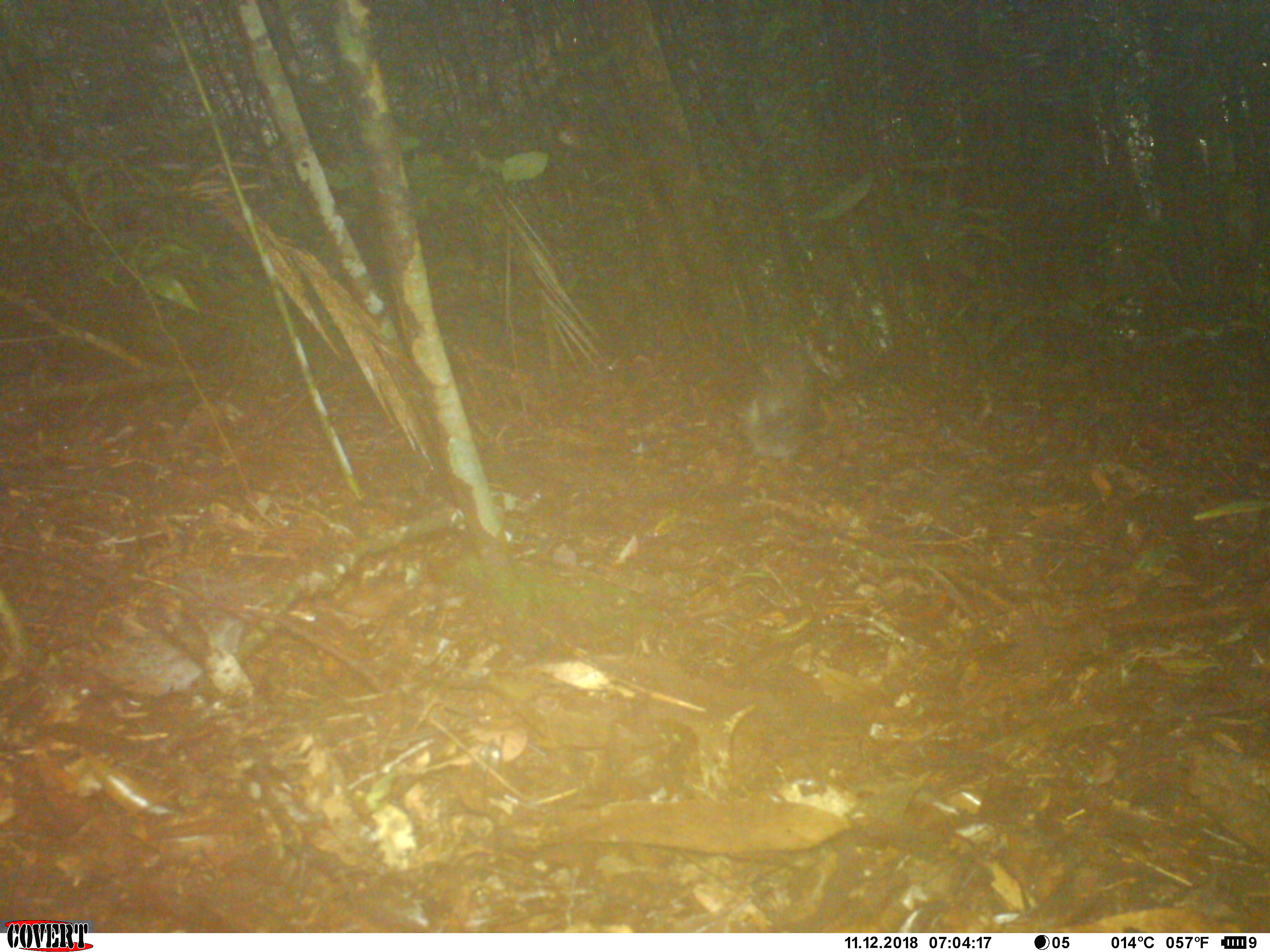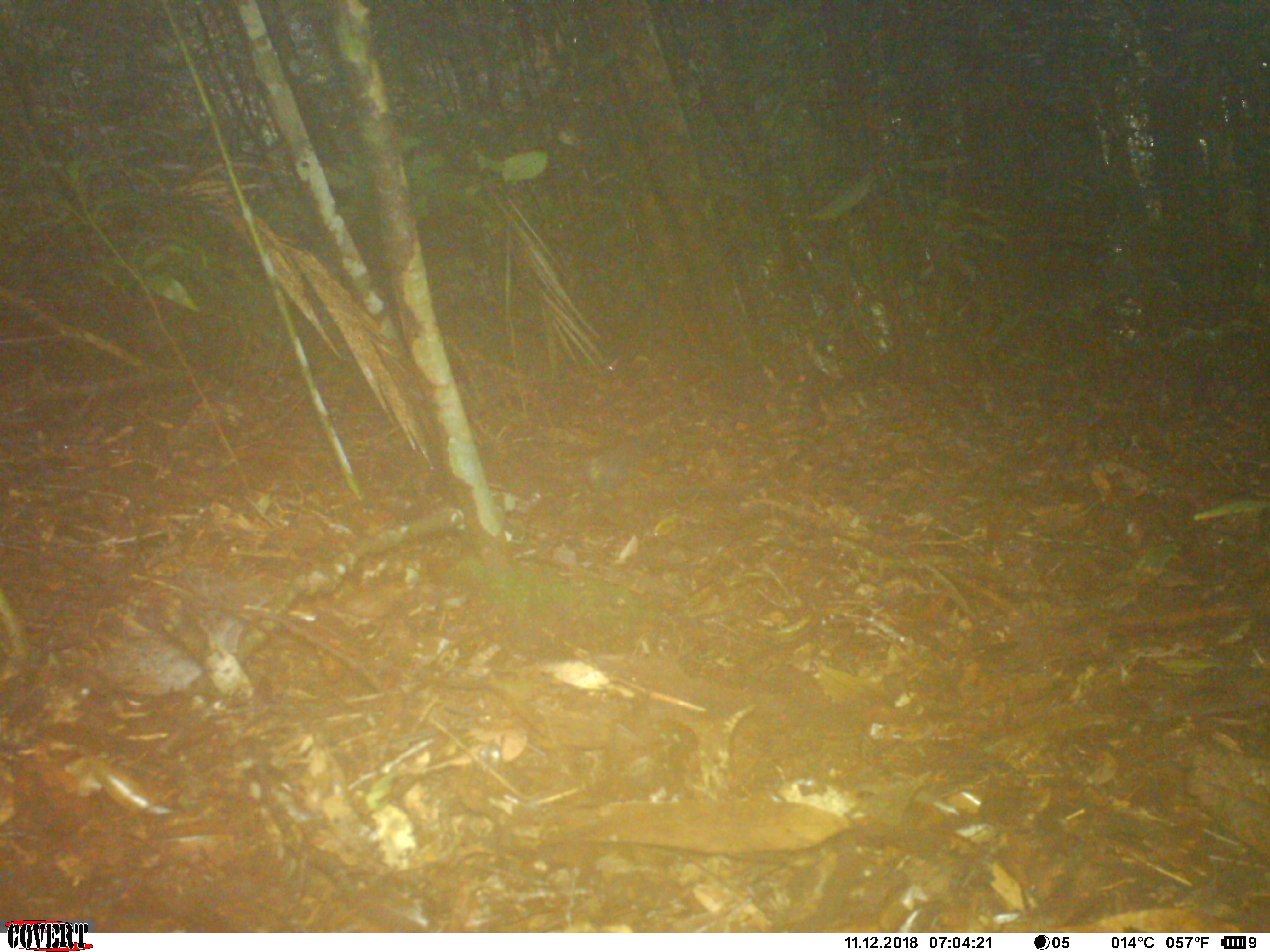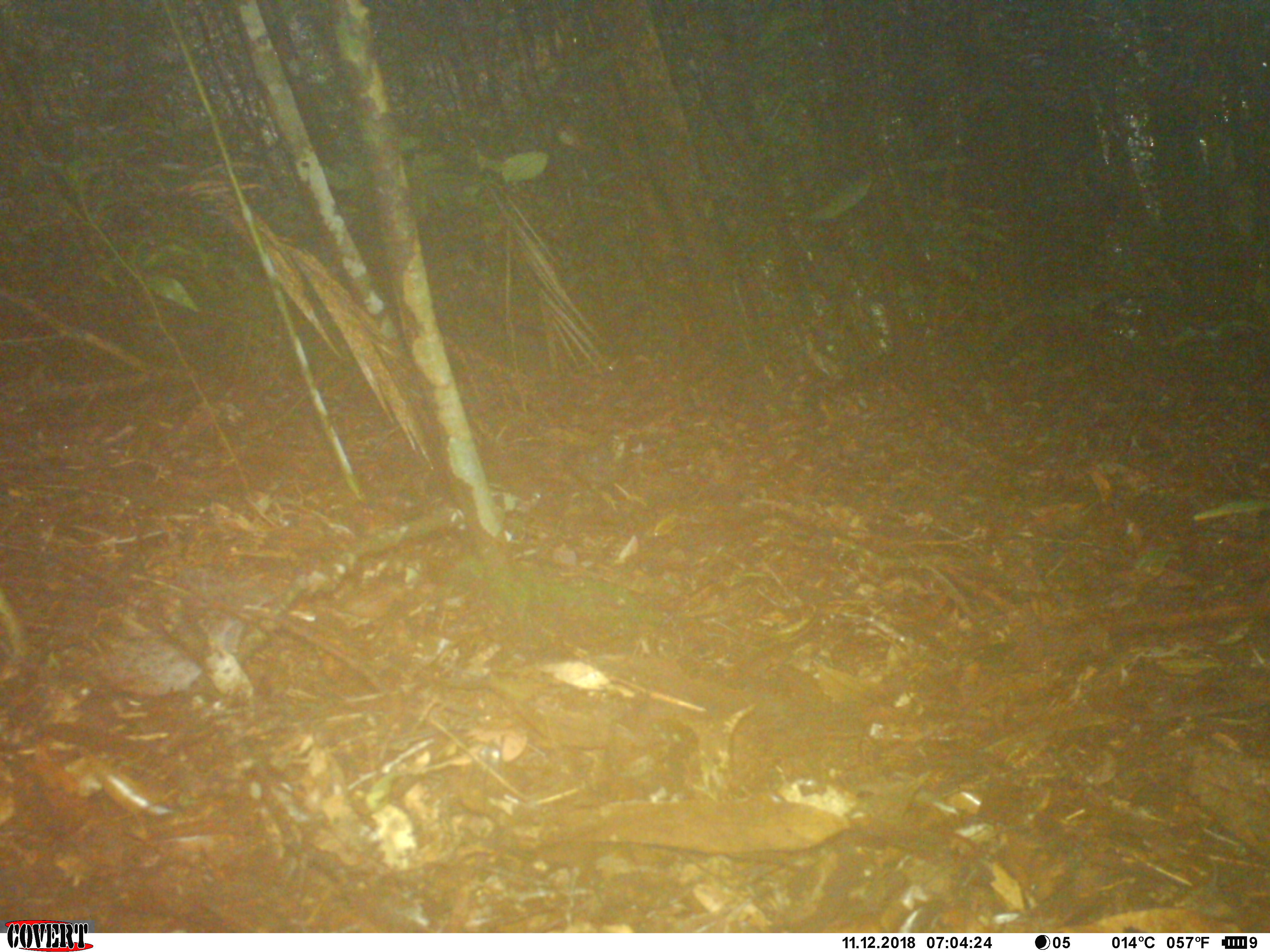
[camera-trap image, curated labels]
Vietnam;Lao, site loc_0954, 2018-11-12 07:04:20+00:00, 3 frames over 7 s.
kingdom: Animalia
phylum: Chordata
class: Aves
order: Passeriformes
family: Turdidae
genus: Geokichla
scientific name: Geokichla sibirica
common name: siberian thrush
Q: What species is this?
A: Siberian thrush (Geokichla sibirica).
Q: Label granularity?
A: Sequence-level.